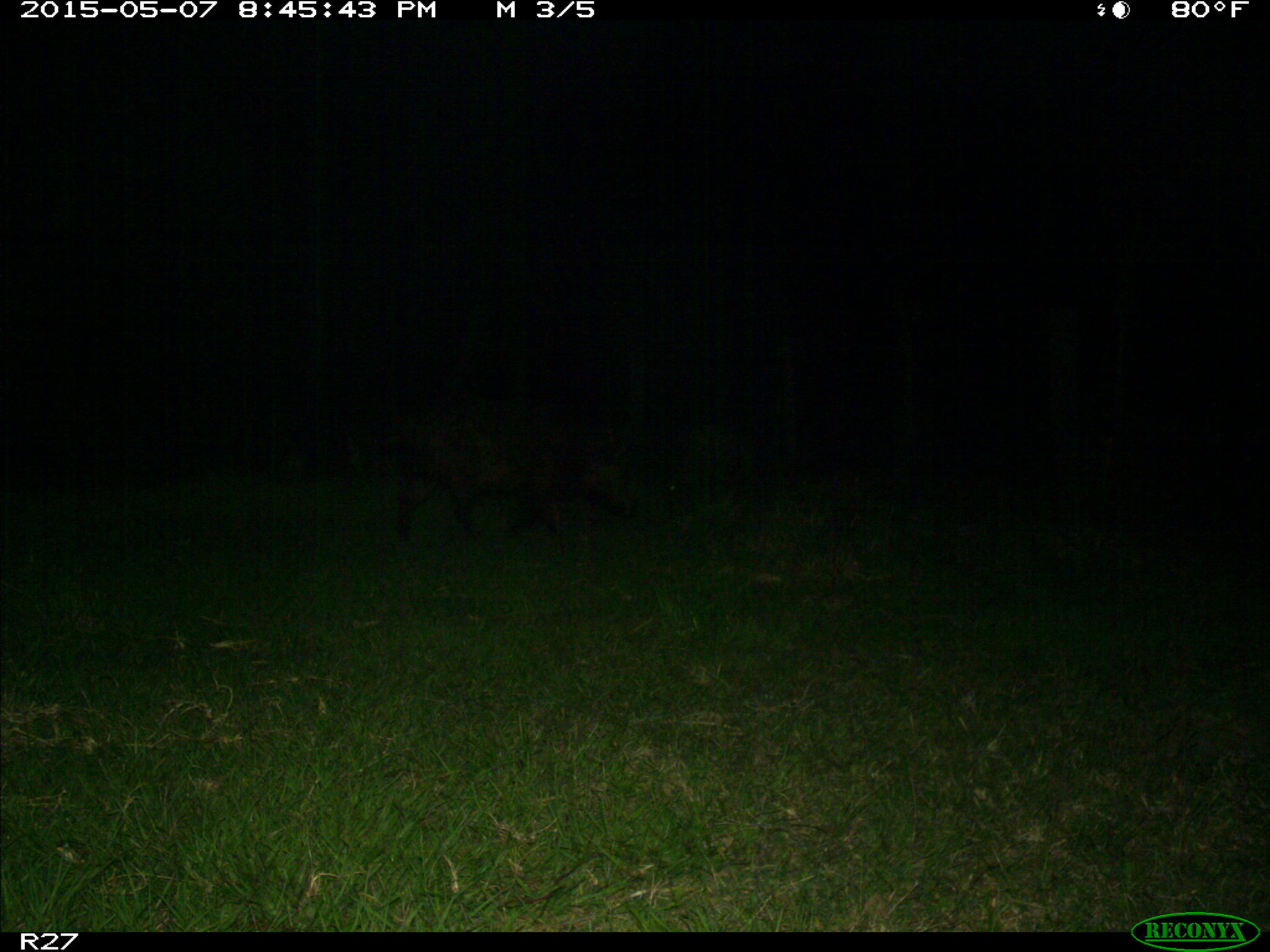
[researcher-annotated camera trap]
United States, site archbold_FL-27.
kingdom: Animalia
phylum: Chordata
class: Mammalia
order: Artiodactyla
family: Suidae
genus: Sus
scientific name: Sus scrofa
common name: wild boar